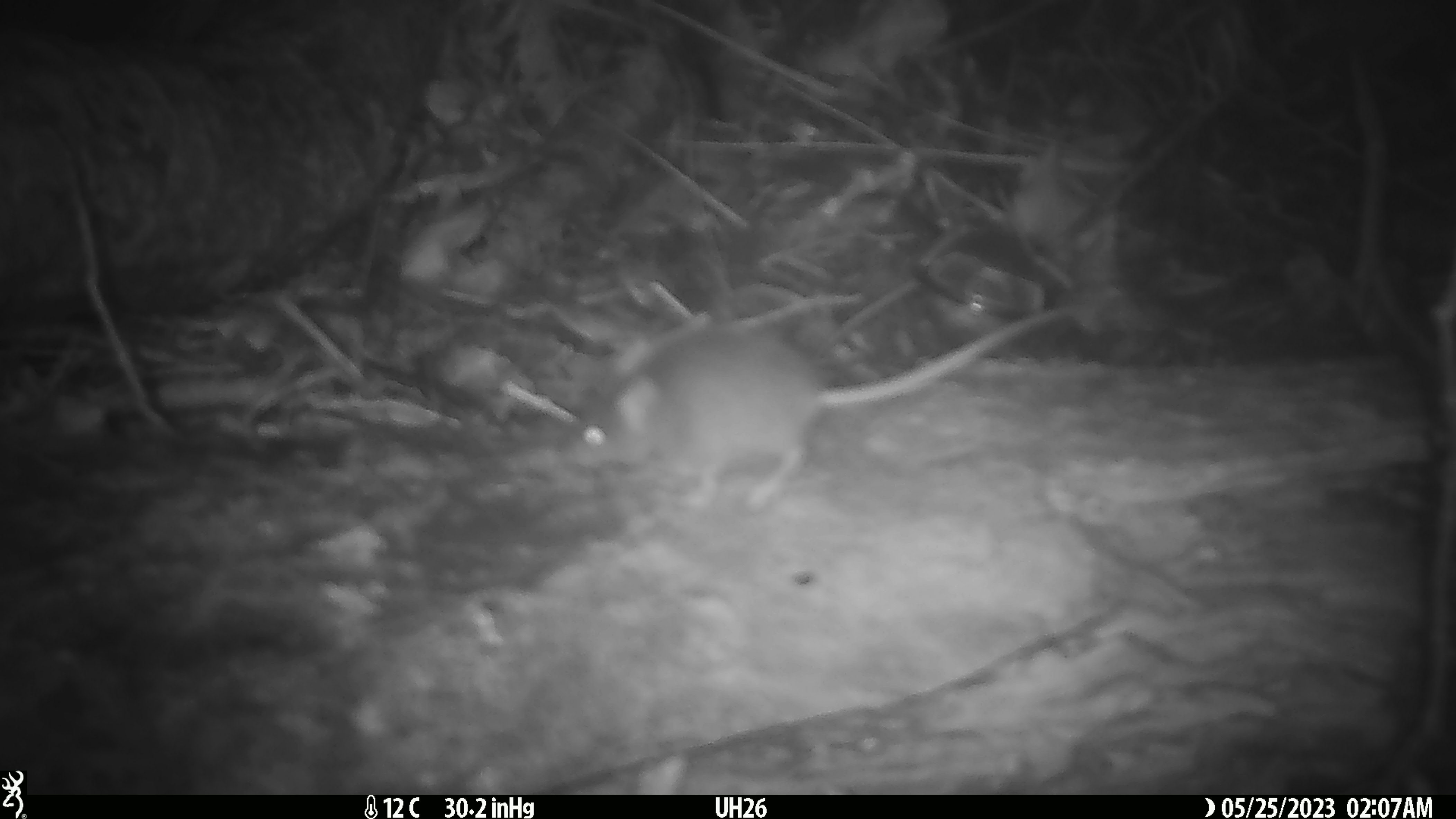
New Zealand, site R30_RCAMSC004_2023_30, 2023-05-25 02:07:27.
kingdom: Animalia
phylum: Chordata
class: Mammalia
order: Rodentia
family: Muridae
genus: Mus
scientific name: Mus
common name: mouse